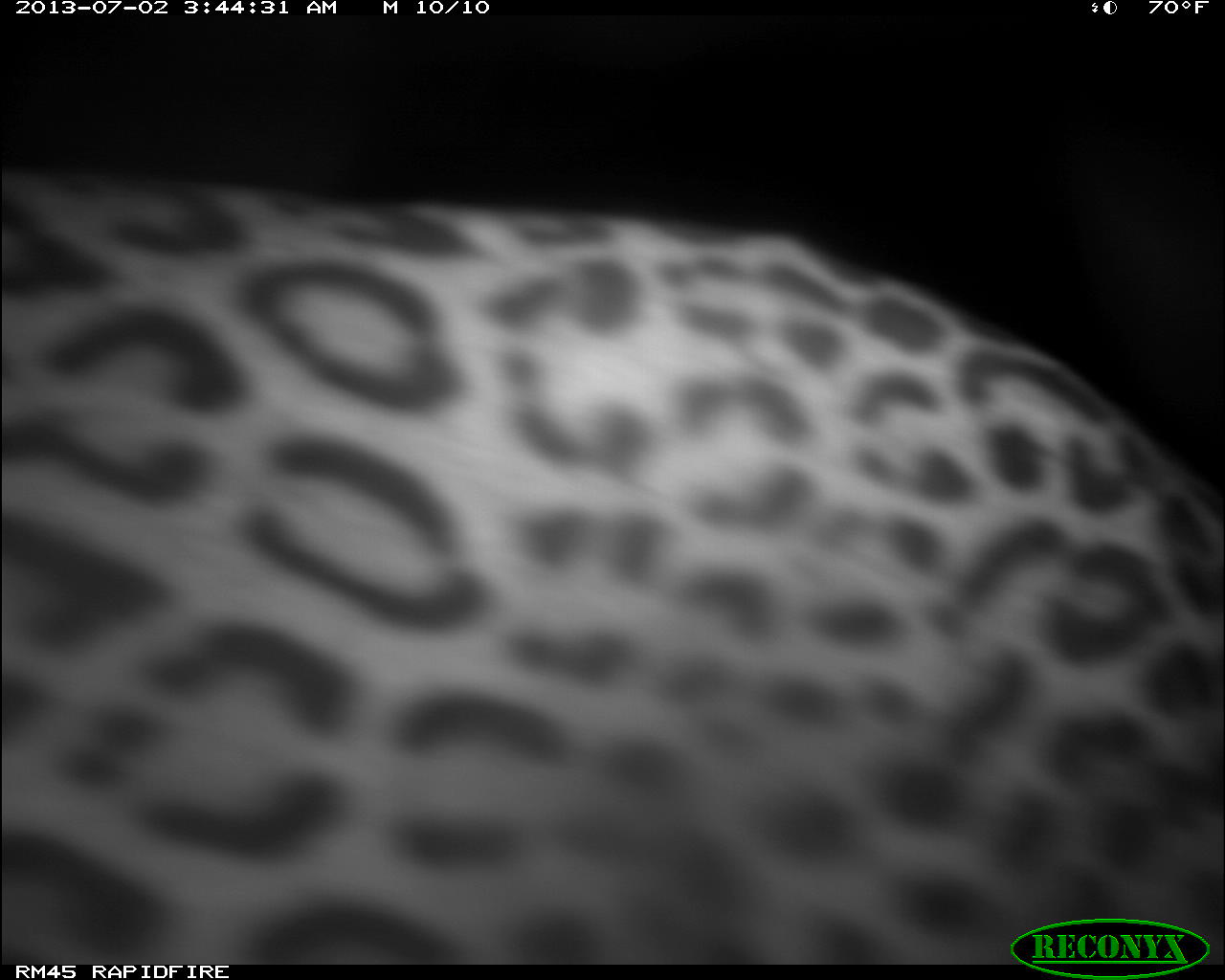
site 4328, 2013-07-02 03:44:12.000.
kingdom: Animalia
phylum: Chordata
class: Mammalia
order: Carnivora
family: Felidae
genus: Leopardus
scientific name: Leopardus pardalis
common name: ocelot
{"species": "Leopardus pardalis (ocelot)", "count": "1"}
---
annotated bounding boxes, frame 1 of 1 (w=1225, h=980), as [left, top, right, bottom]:
leopardus pardalis: [0, 174, 1225, 962]